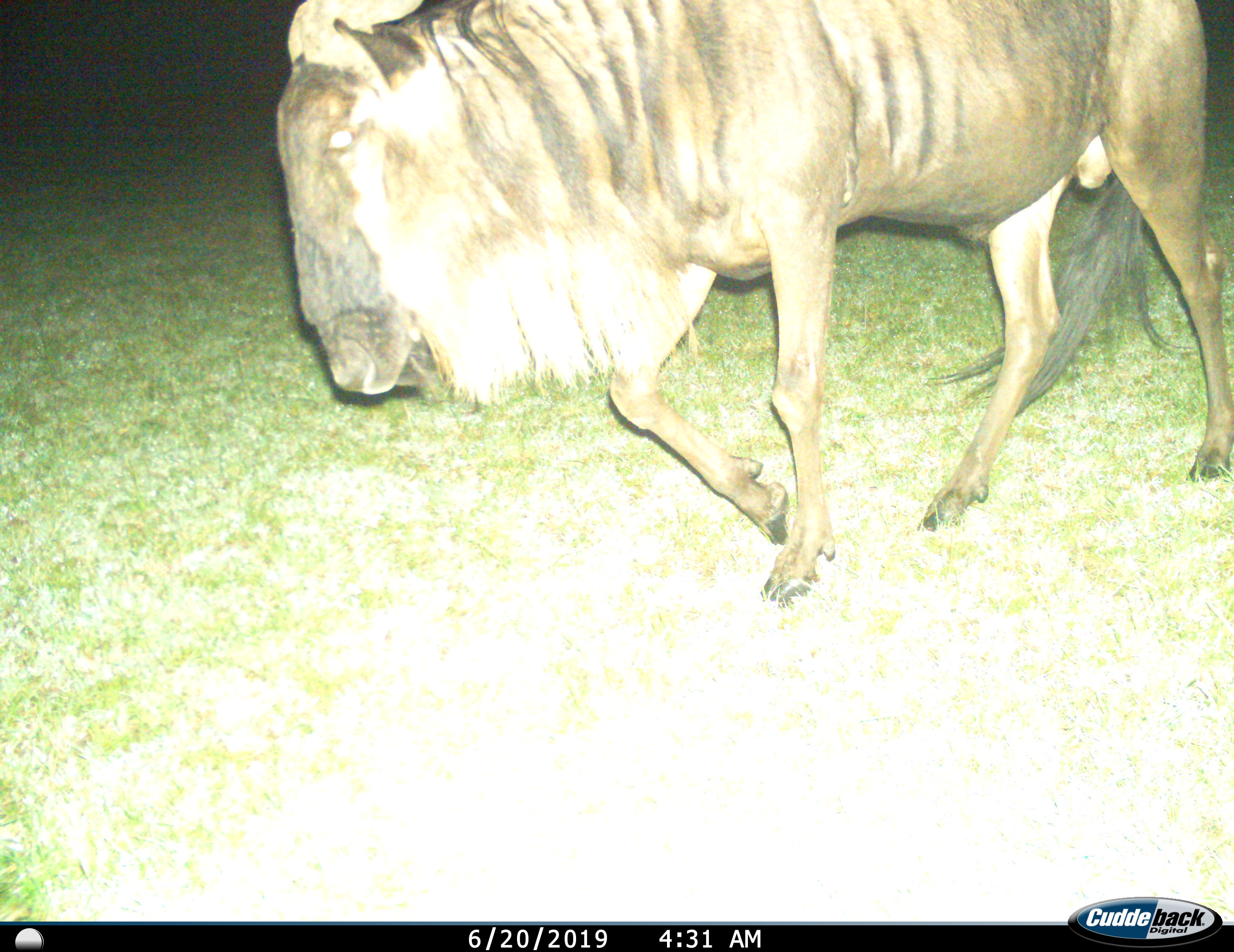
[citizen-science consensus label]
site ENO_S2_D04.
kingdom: Animalia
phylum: Chordata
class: Mammalia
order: Artiodactyla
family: Bovidae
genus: Connochaetes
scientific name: Connochaetes taurinus taurinus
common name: blue wildebeest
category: wildebeestblue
Wildebeestblue (blue wildebeest) (Connochaetes taurinus taurinus), count 1. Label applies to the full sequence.